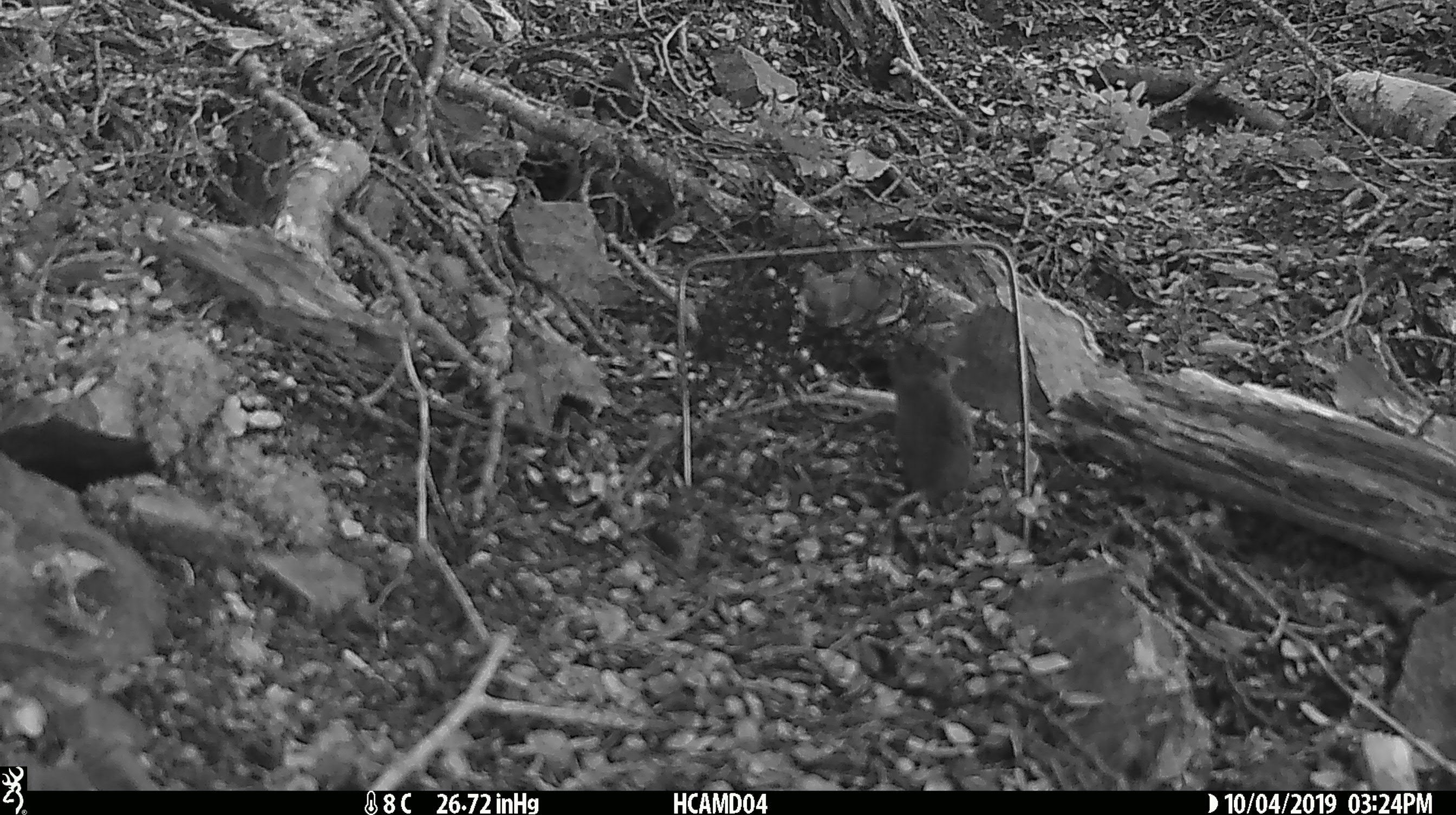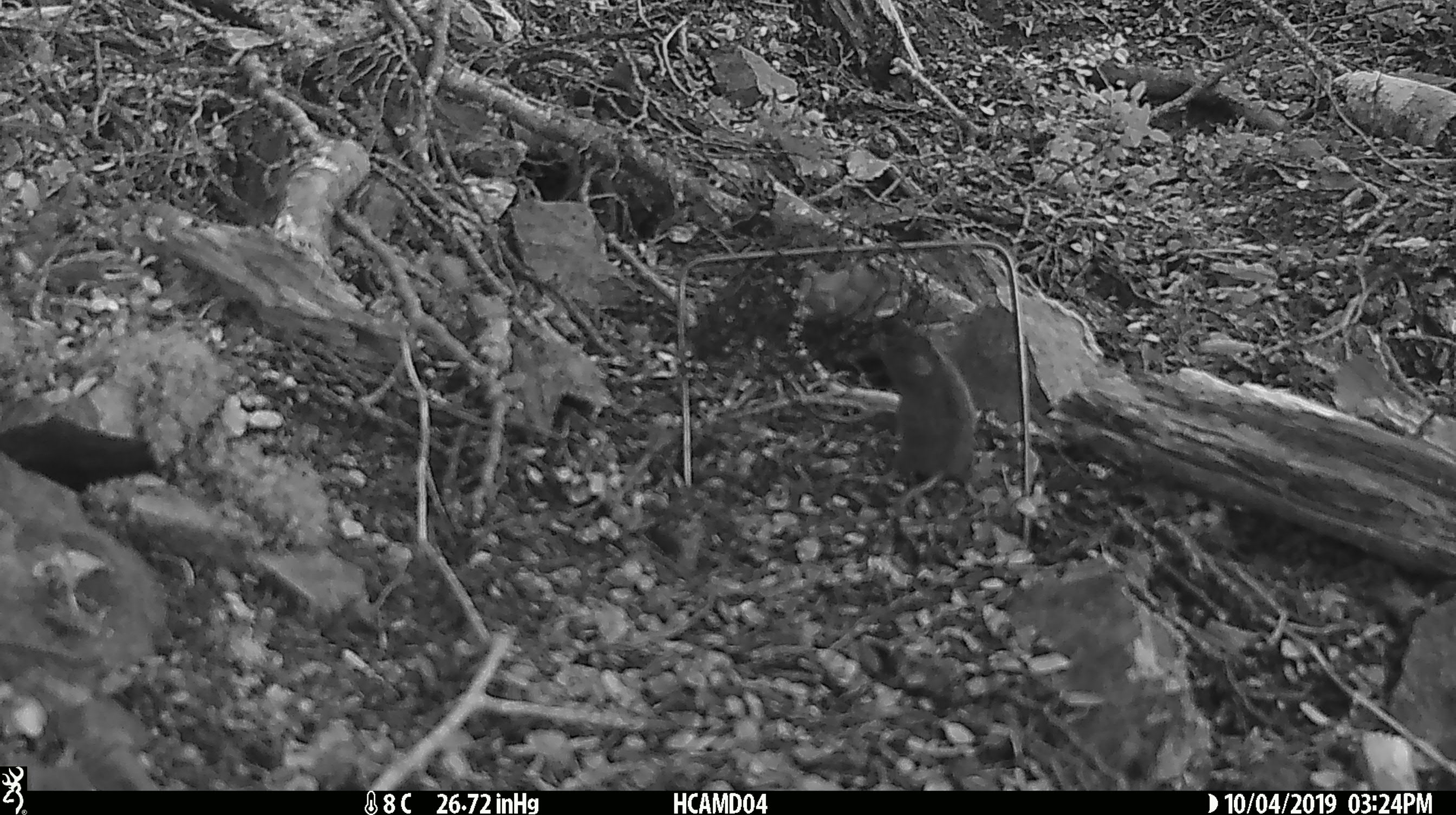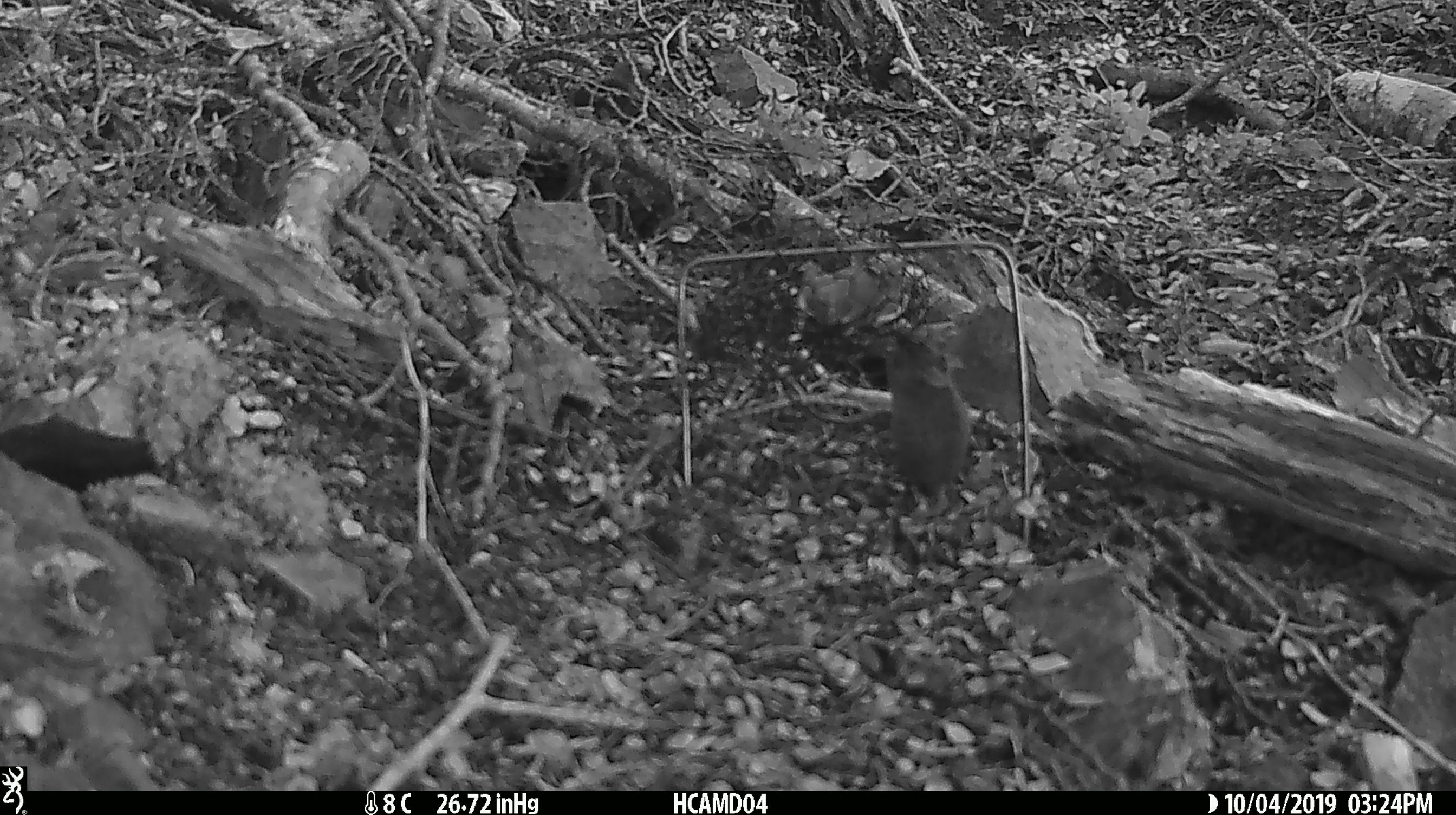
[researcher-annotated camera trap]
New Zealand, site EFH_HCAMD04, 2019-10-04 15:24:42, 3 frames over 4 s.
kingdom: Animalia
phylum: Chordata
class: Mammalia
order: Rodentia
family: Muridae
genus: Mus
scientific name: Mus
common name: mouse